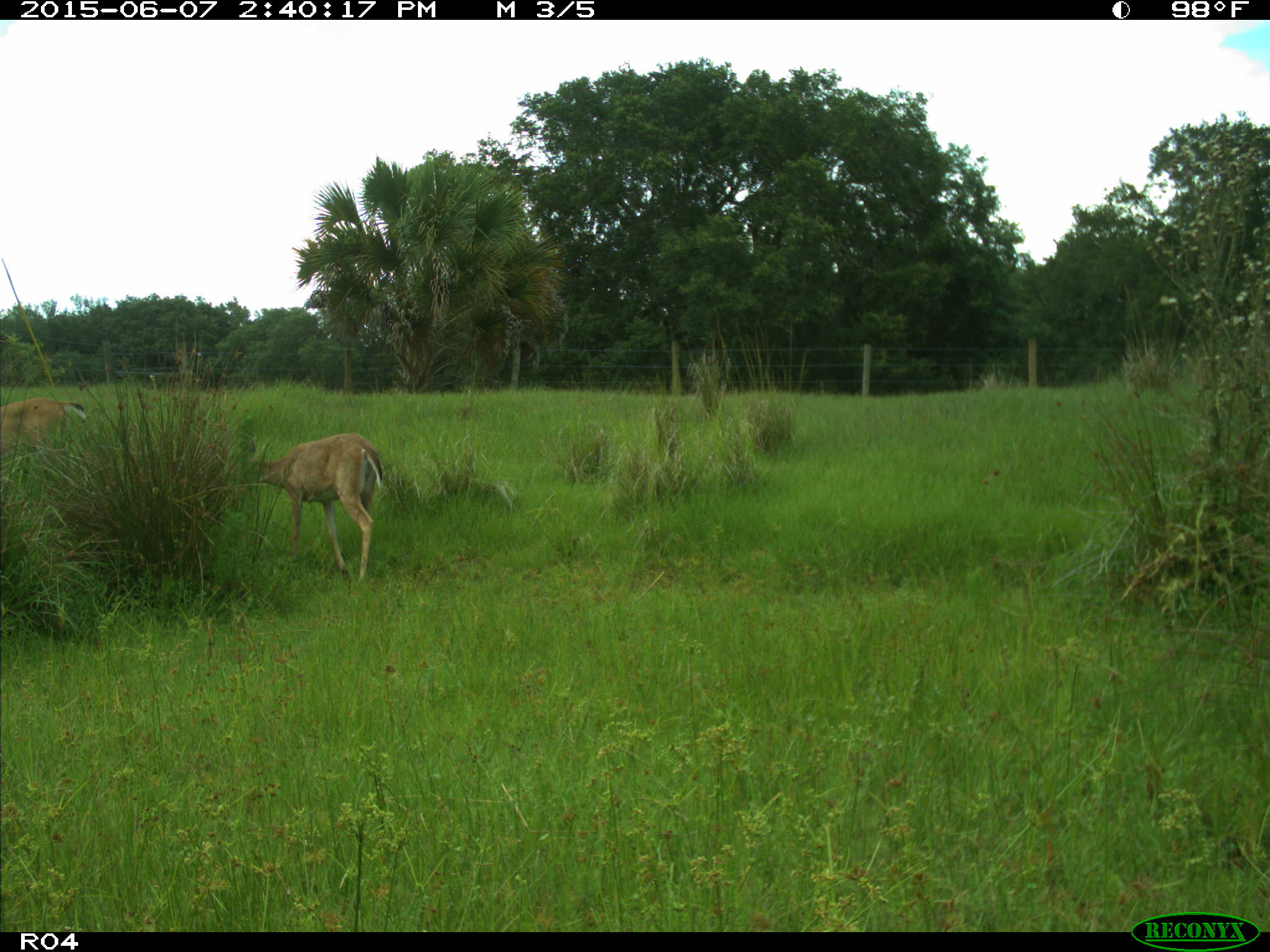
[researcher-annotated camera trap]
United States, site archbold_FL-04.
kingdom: Animalia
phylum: Chordata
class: Mammalia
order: Artiodactyla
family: Cervidae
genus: Odocoileus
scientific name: Odocoileus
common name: deer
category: unidentified deer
Unidentified deer (deer) (Odocoileus).